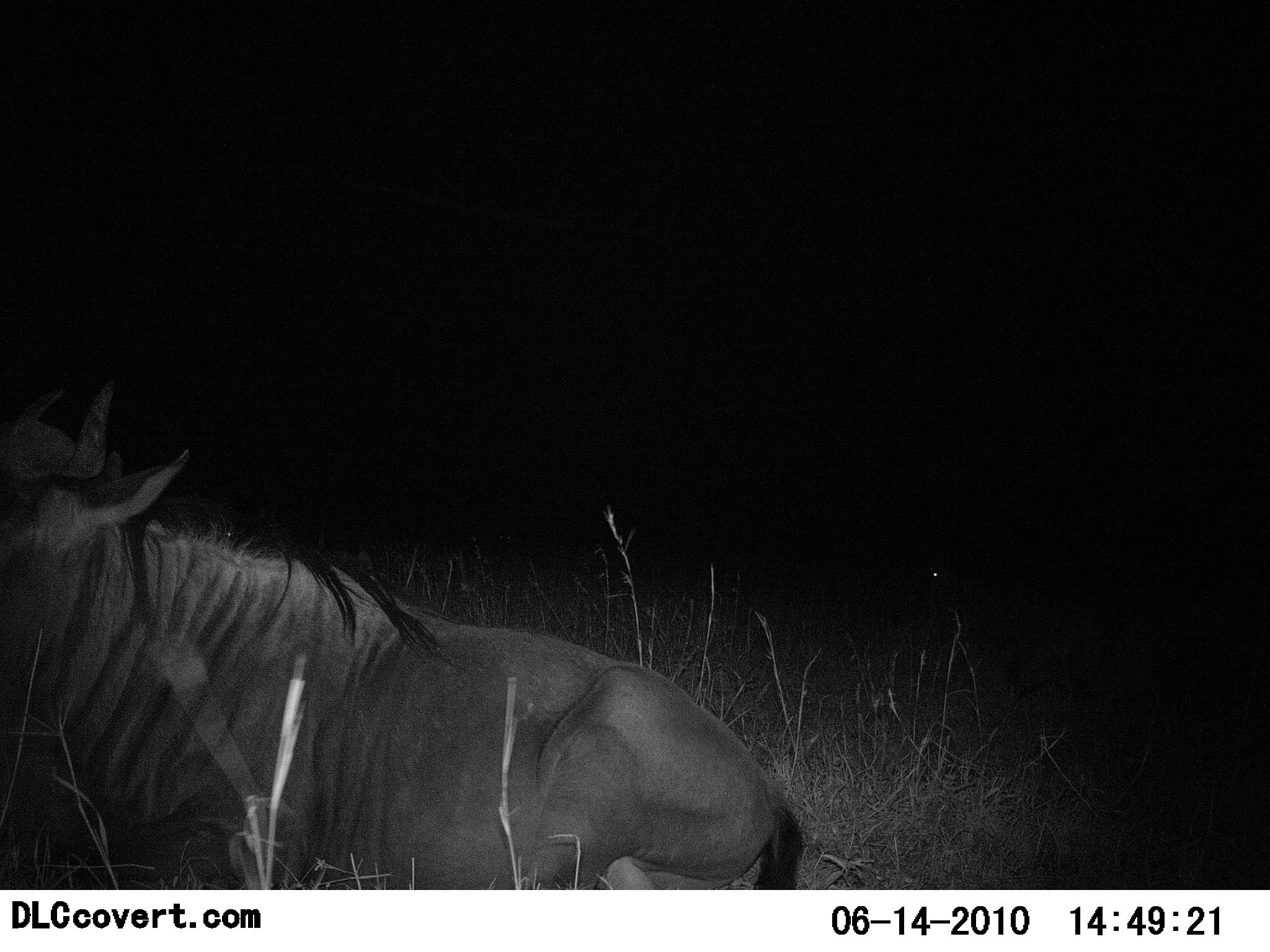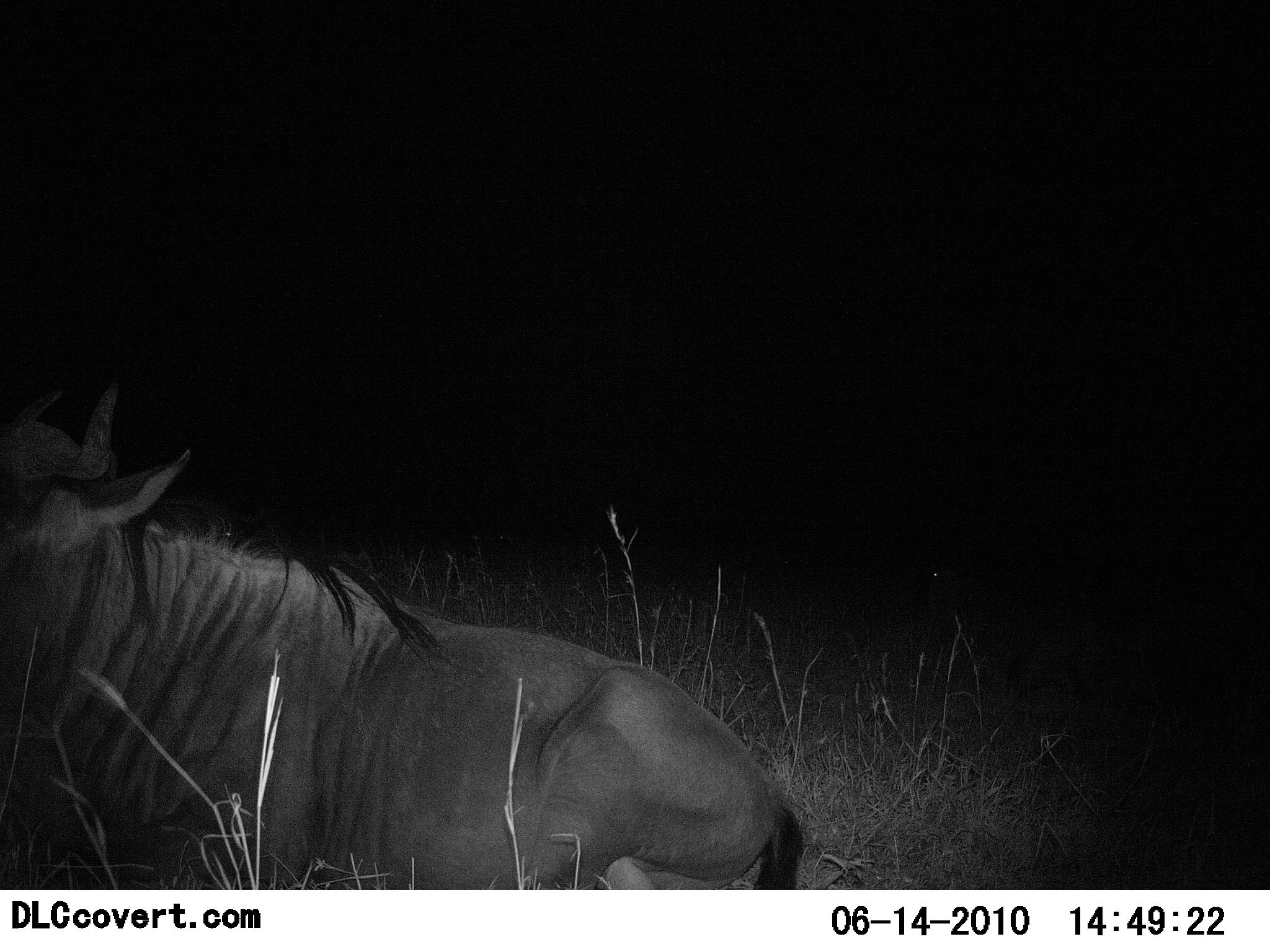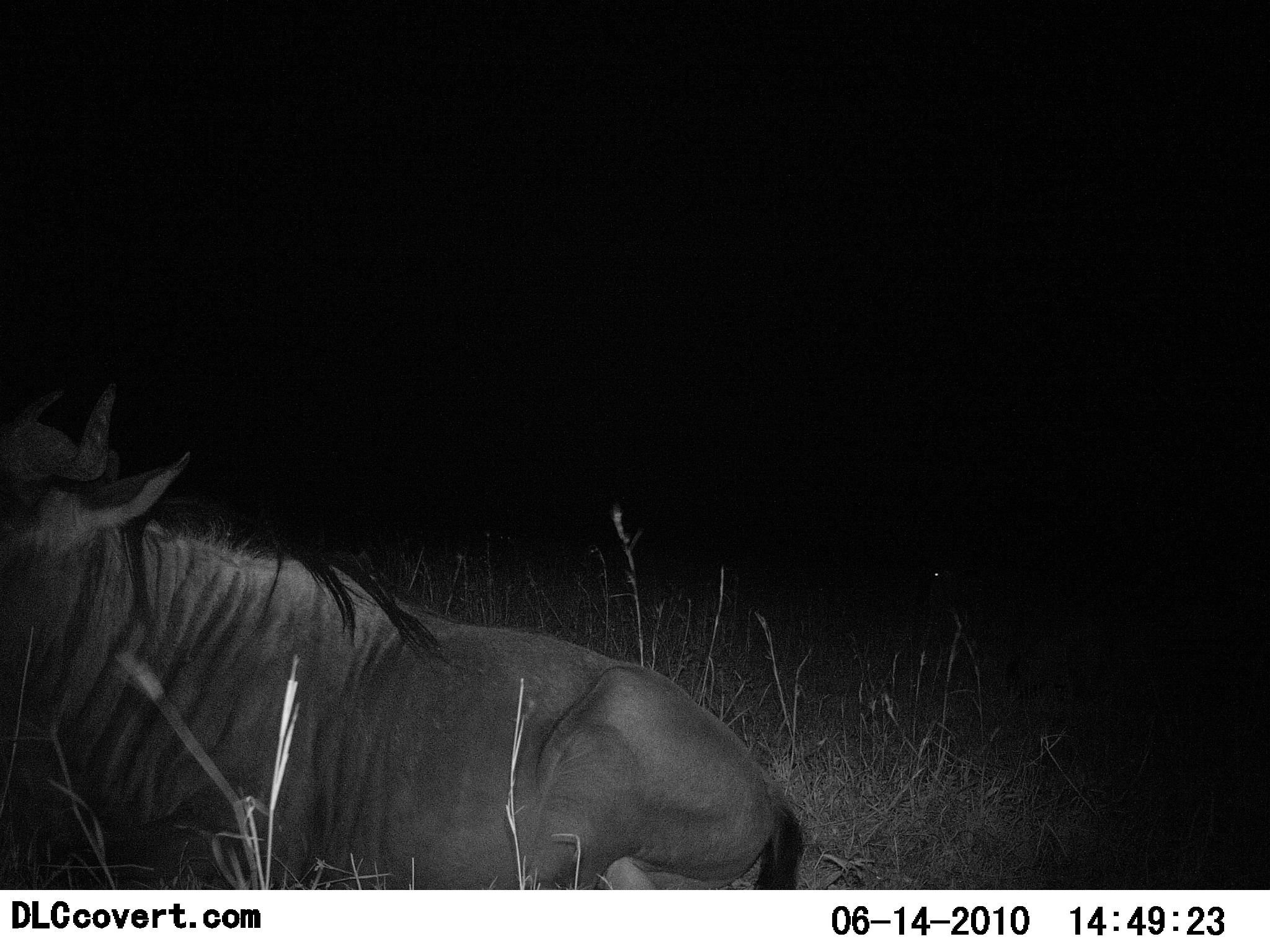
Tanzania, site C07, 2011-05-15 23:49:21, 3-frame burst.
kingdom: Animalia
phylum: Chordata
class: Mammalia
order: Artiodactyla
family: Bovidae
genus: Connochaetes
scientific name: Connochaetes taurinus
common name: blue wildebeest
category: wildebeest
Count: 1.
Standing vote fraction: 0%.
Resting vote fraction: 100%.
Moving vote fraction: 0%.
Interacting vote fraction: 0%.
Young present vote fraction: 0%.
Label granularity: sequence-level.